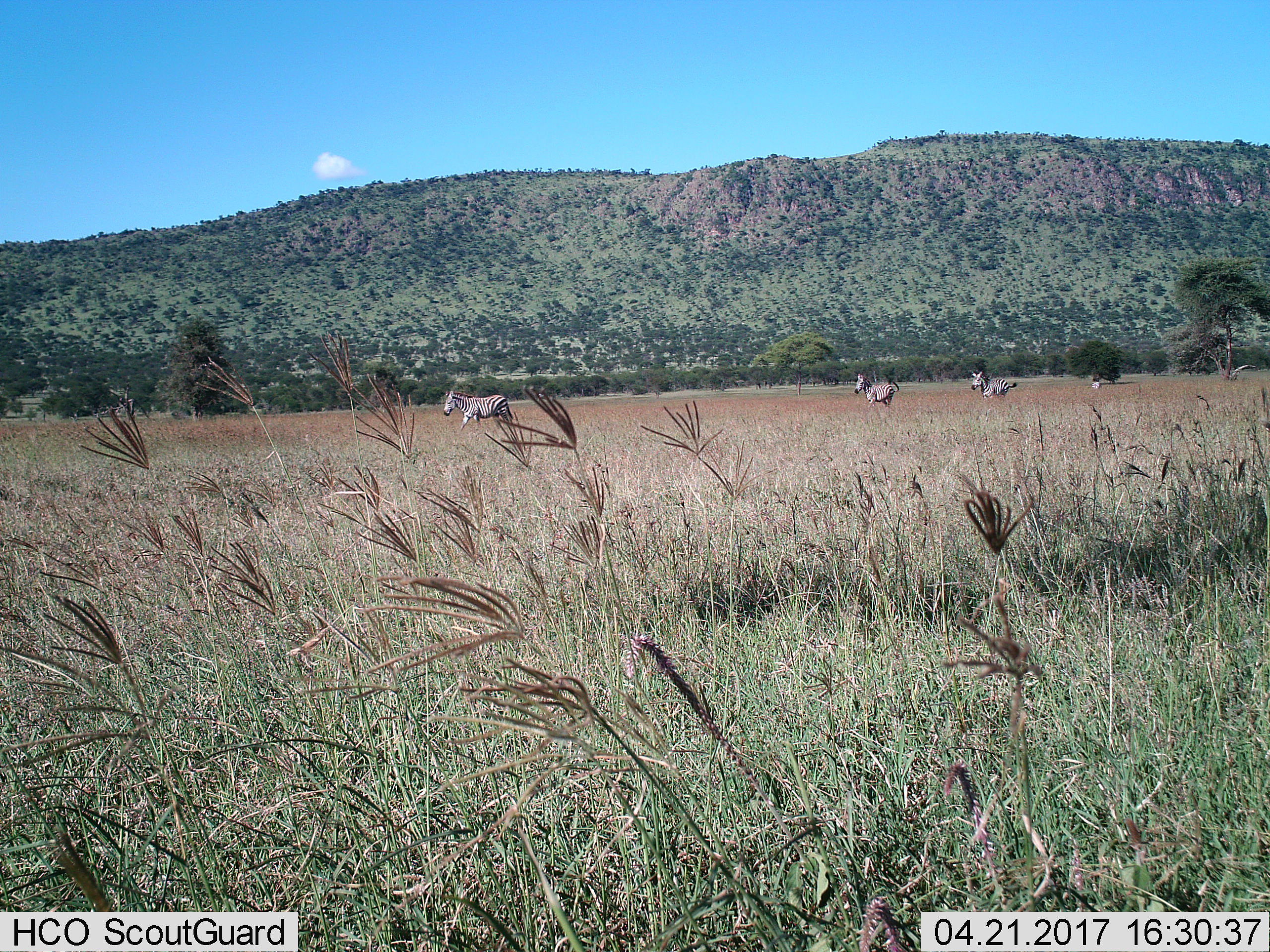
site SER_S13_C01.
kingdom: Animalia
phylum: Chordata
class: Mammalia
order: Perissodactyla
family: Equidae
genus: Equus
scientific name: Equus quagga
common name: plains zebra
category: zebraplains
Zebraplains (plains zebra) (Equus quagga), count 3. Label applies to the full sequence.